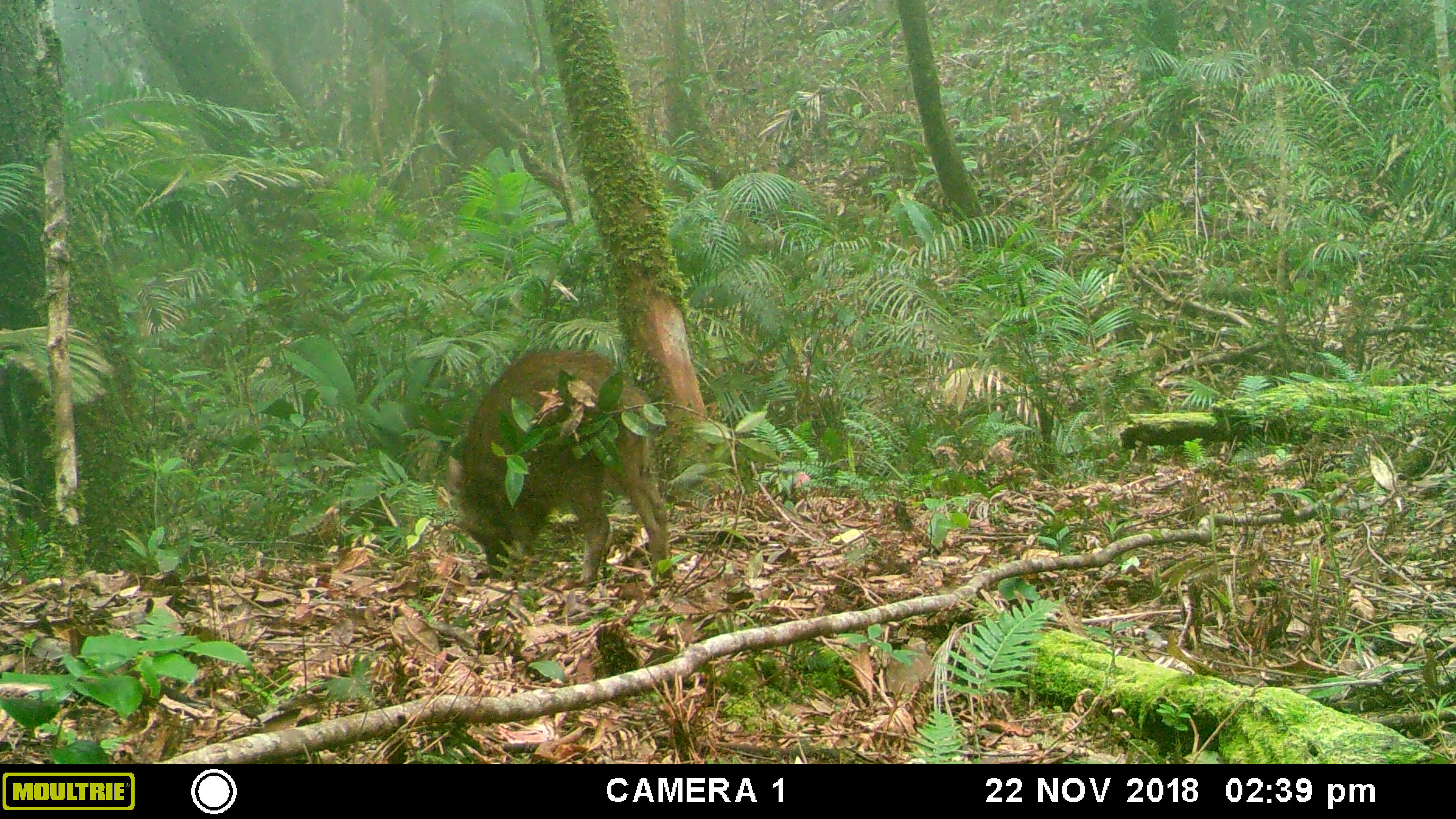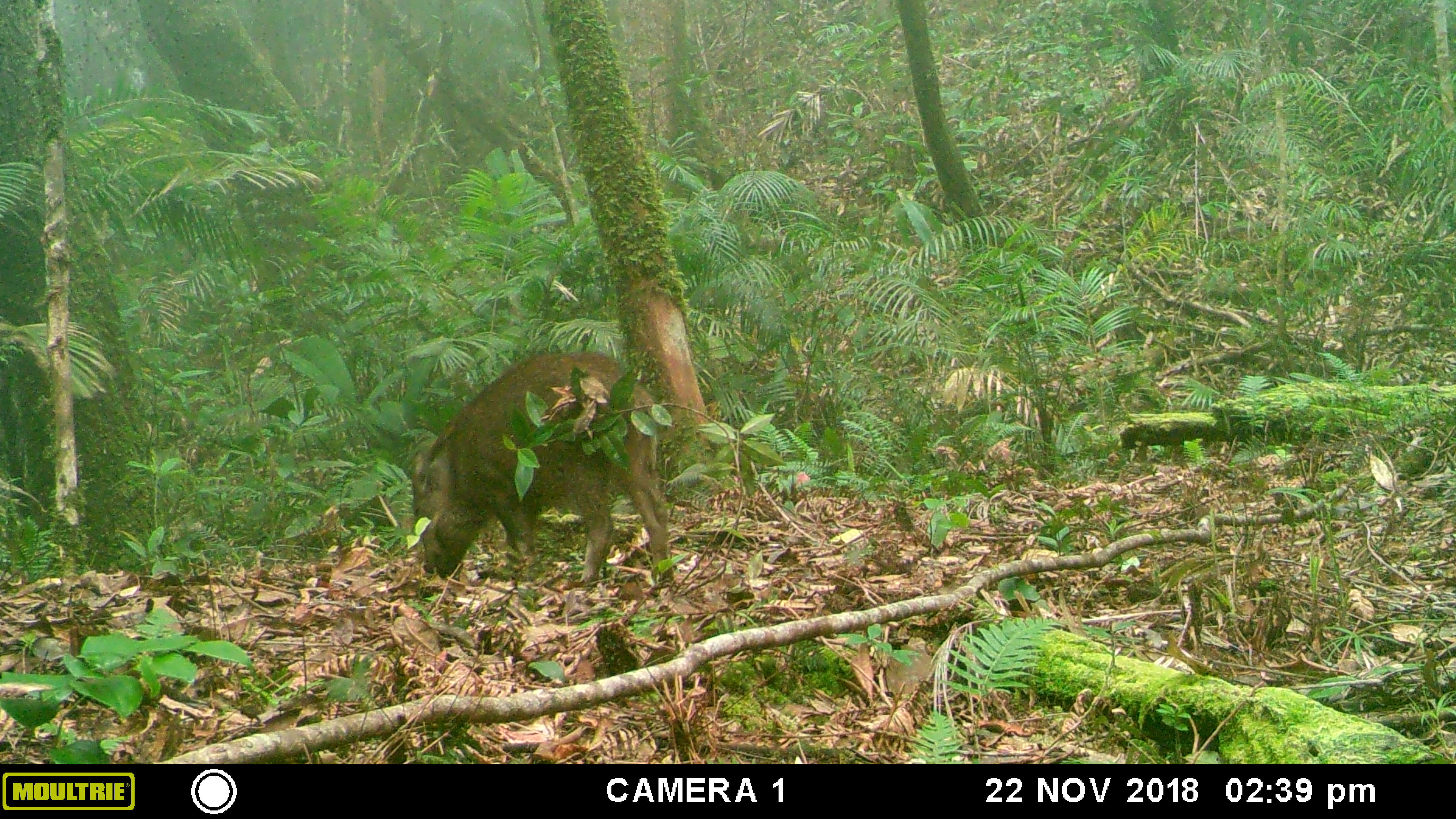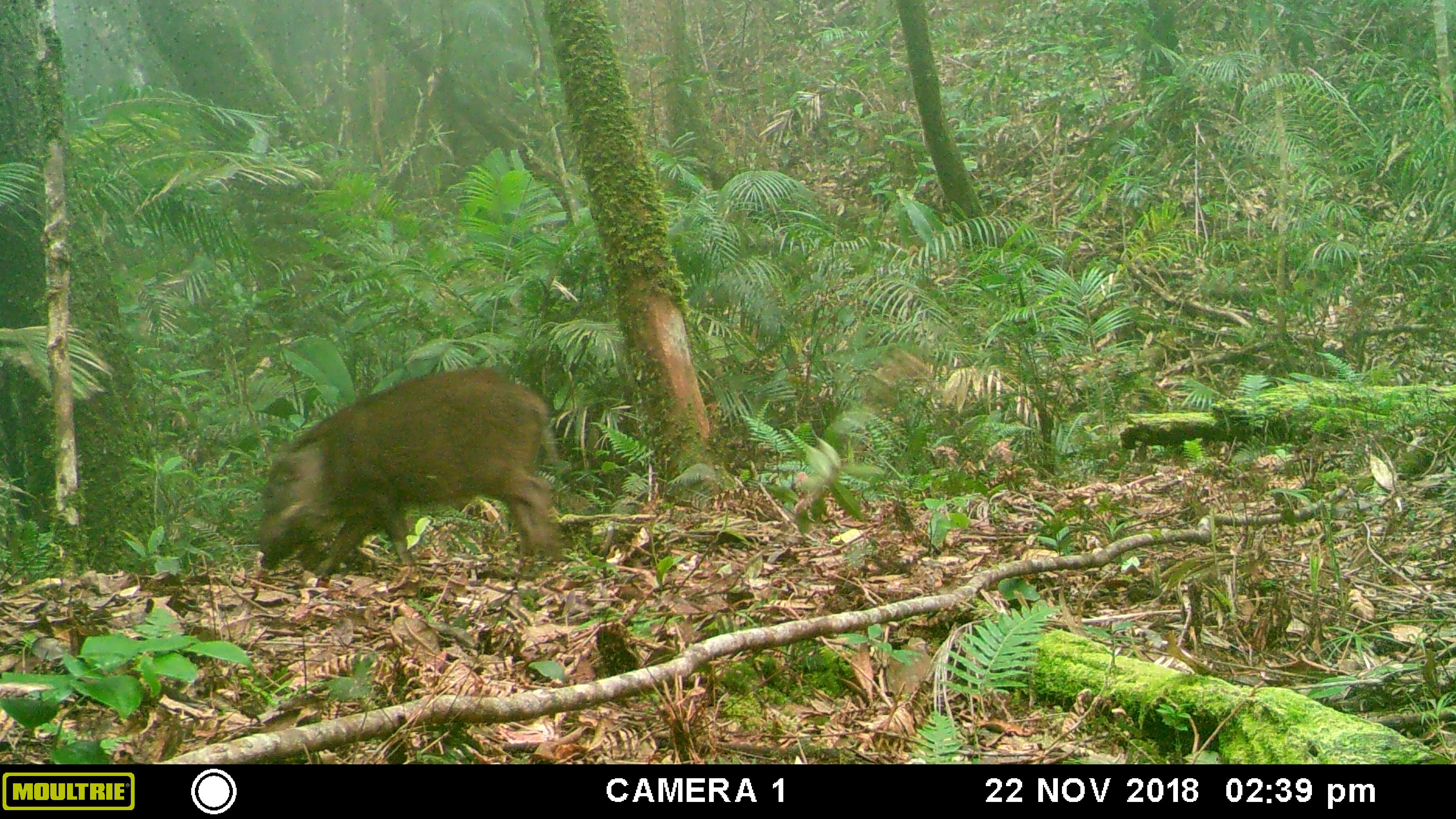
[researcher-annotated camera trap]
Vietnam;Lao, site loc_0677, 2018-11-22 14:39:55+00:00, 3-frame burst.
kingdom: Animalia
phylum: Chordata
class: Mammalia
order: Artiodactyla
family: Suidae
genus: Sus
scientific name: Sus scrofa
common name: eurasian wild pig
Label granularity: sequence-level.